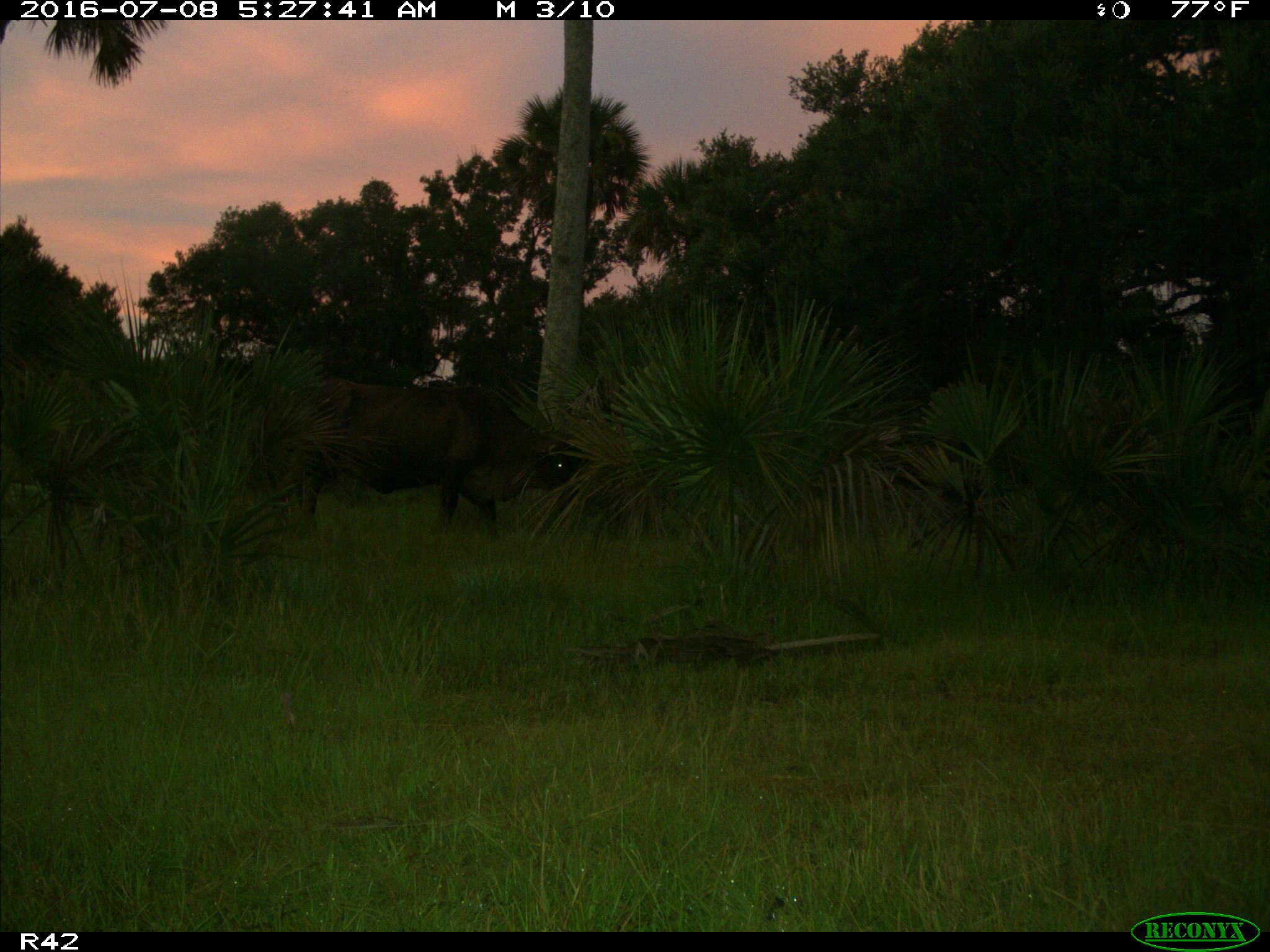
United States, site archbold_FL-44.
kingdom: Animalia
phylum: Chordata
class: Mammalia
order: Artiodactyla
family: Bovidae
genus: Bos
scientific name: Bos taurus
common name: domestic cow